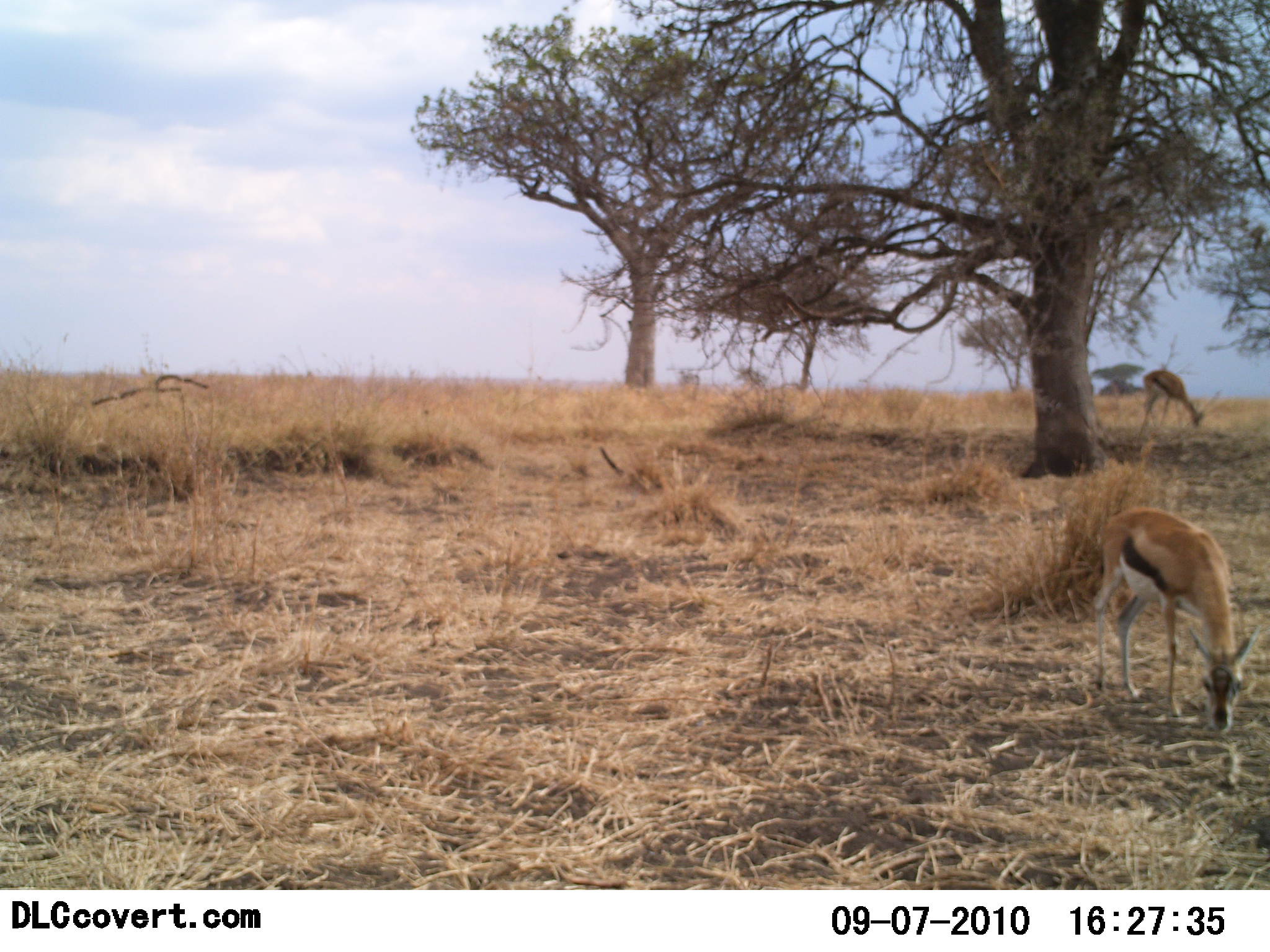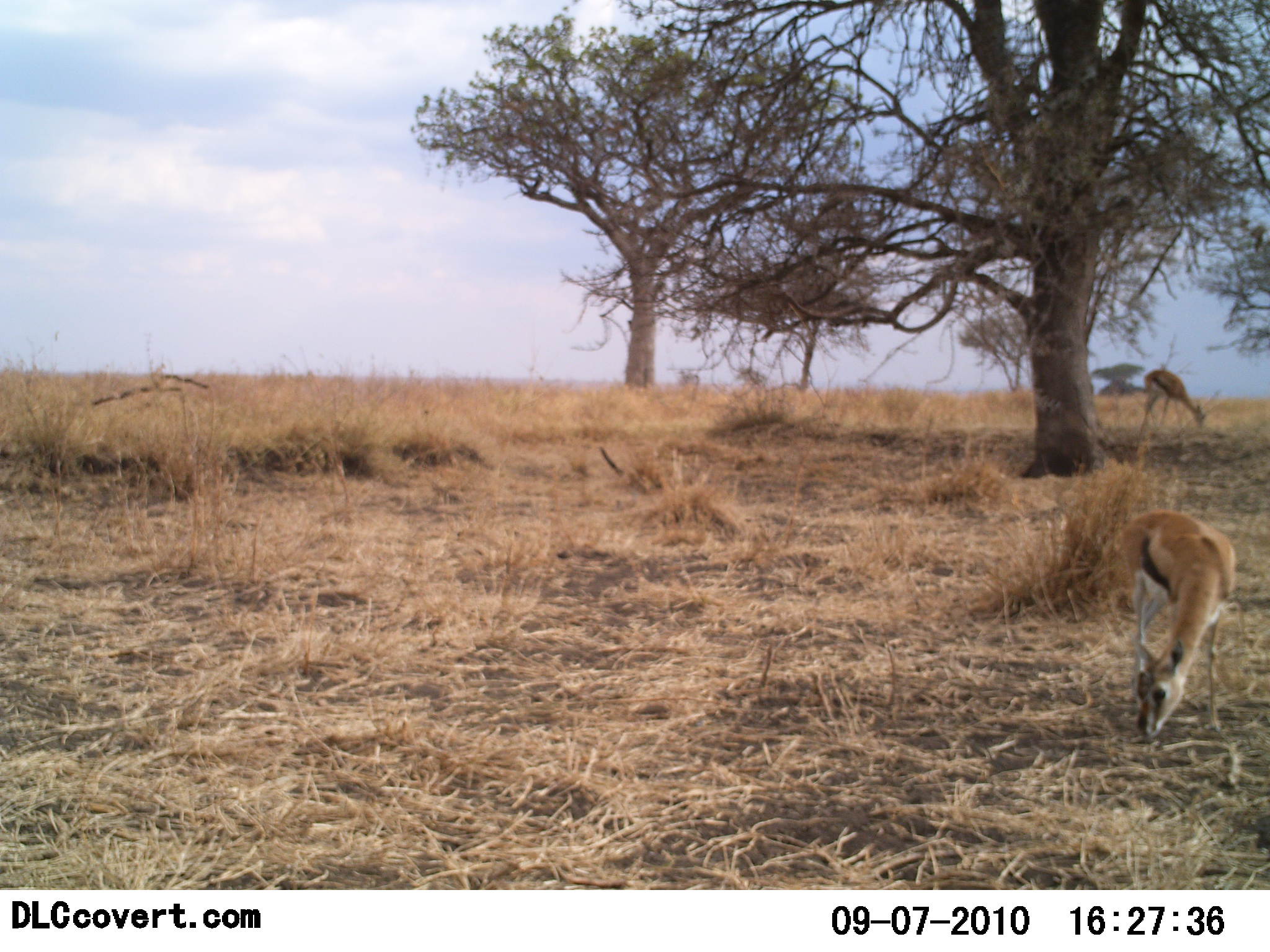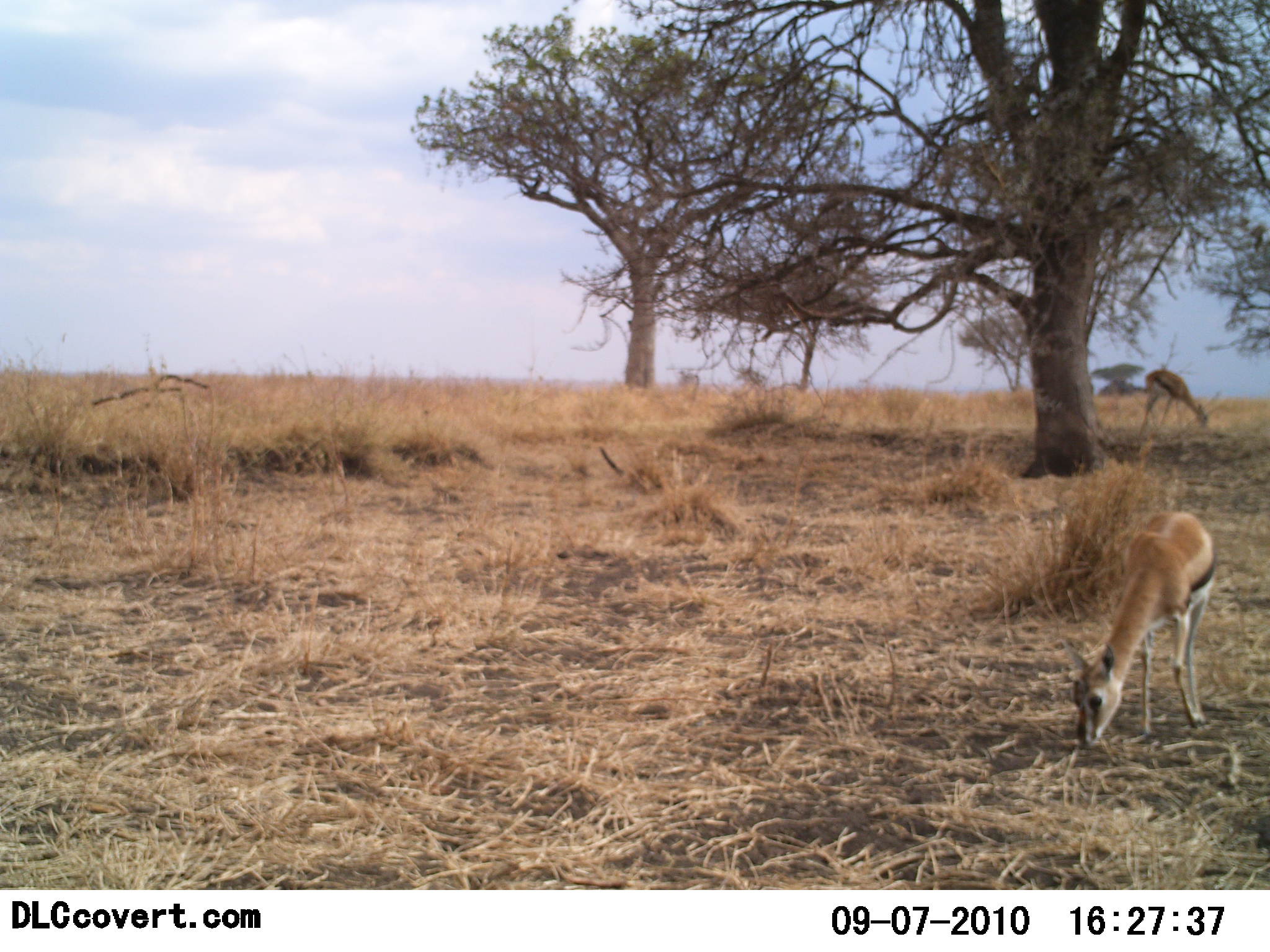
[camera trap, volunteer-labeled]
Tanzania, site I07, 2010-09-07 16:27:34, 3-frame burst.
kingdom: Animalia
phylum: Chordata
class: Mammalia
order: Artiodactyla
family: Bovidae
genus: Eudorcas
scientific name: Eudorcas thomsonii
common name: thomson's gazelle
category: gazellethomsons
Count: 2.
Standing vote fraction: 25%.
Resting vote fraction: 0%.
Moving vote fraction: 6%.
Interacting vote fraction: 0%.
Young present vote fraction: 0%.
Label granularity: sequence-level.